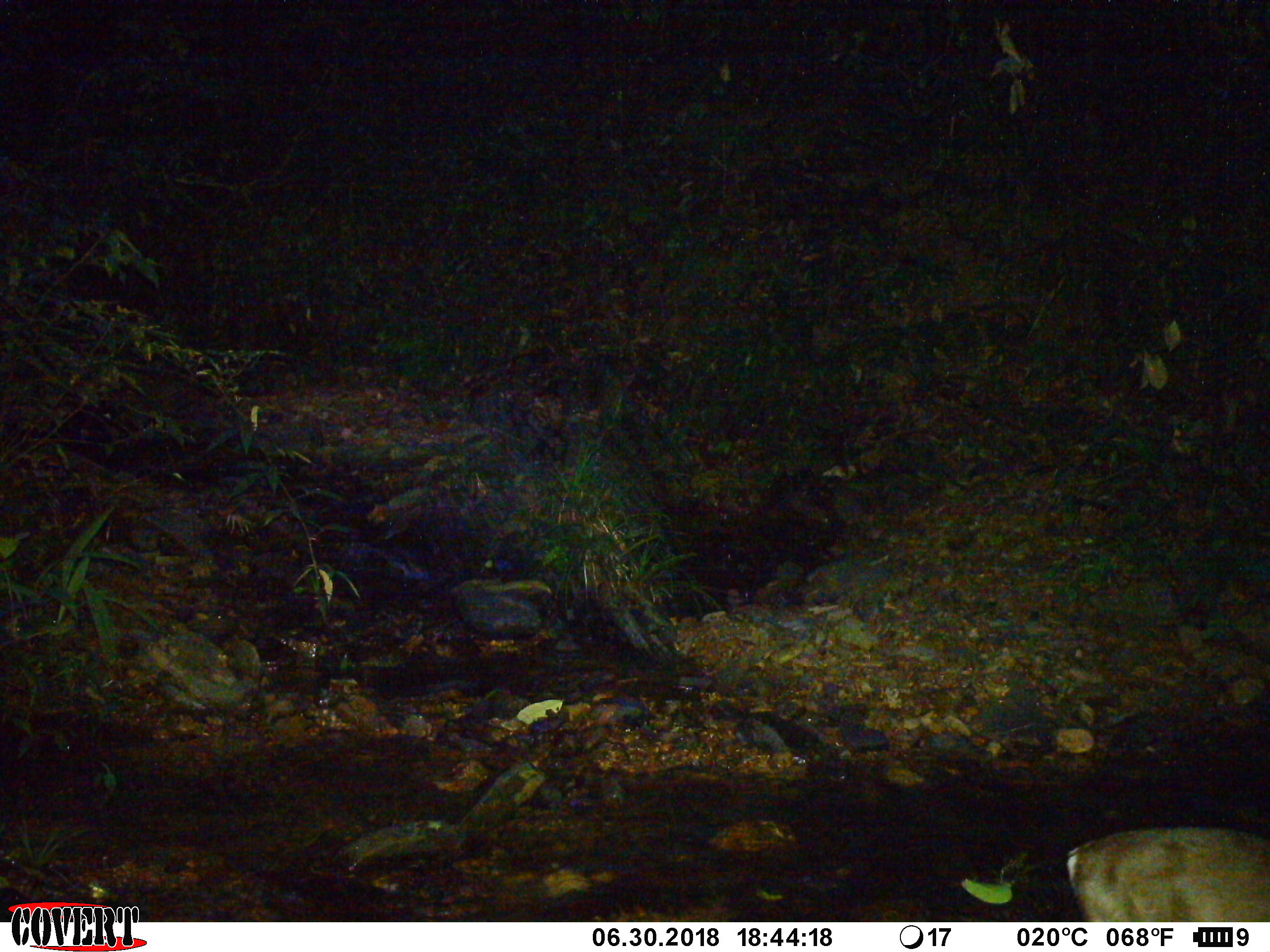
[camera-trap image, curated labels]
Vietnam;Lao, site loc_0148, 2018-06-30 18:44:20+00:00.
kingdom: Animalia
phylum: Chordata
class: Mammalia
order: Artiodactyla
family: Cervidae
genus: Muntiacus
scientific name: Muntiacus rooseveltorum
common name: roosevelt's muntjac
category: roosevelts muntjac group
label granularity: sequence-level